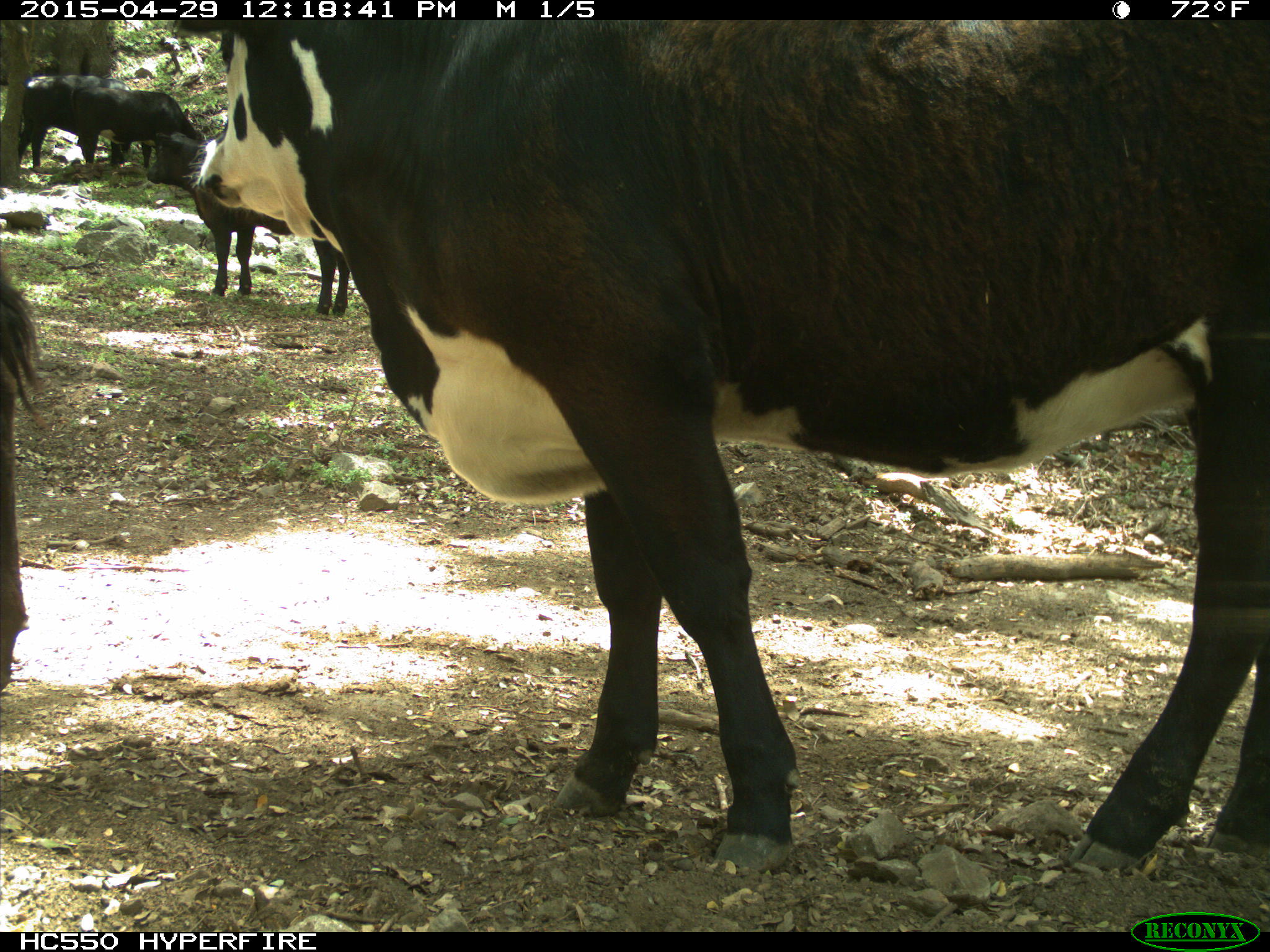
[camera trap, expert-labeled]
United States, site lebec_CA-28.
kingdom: Animalia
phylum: Chordata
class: Mammalia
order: Artiodactyla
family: Bovidae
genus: Bos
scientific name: Bos taurus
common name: domestic cow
Bos taurus (domestic cow).